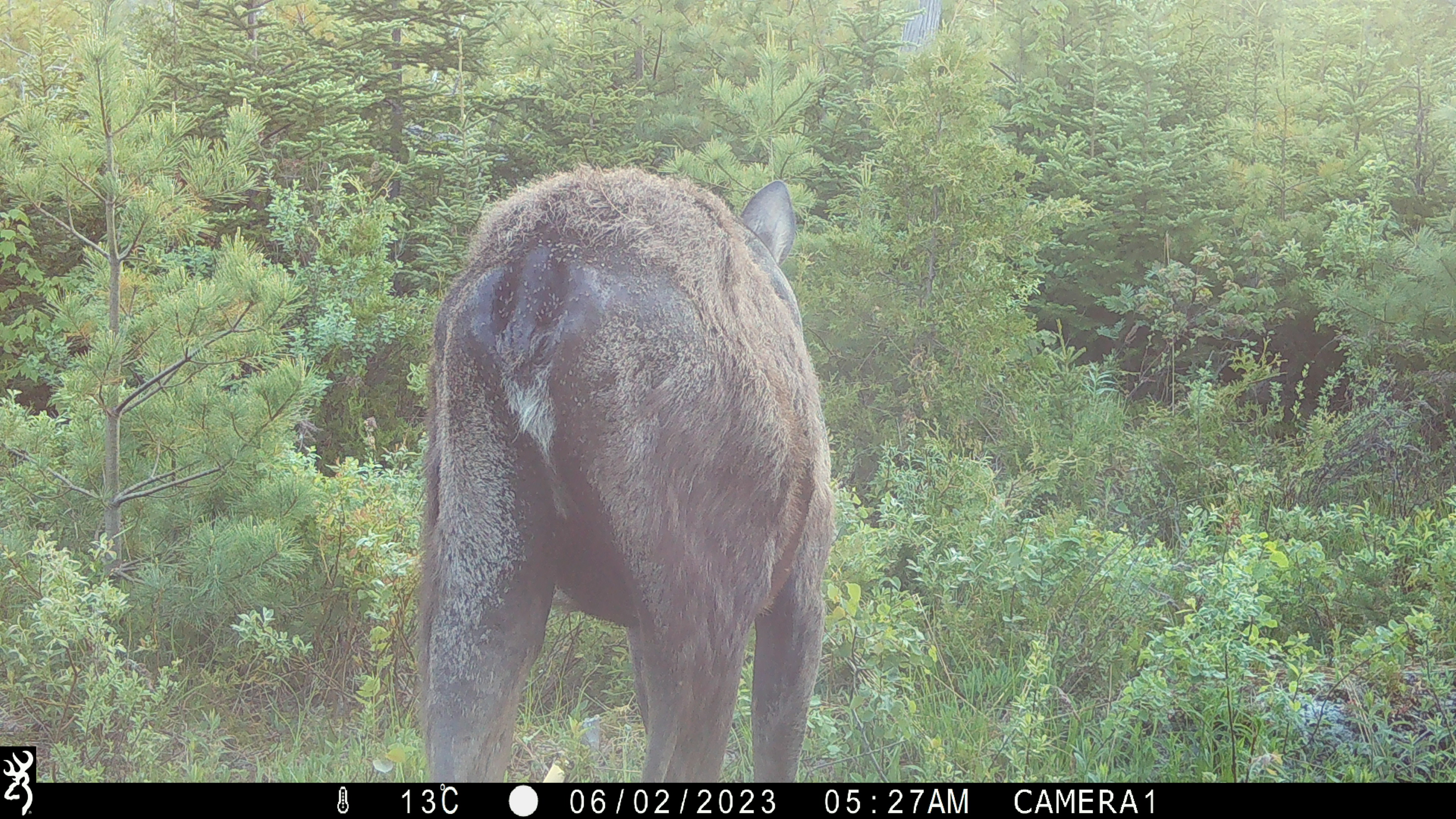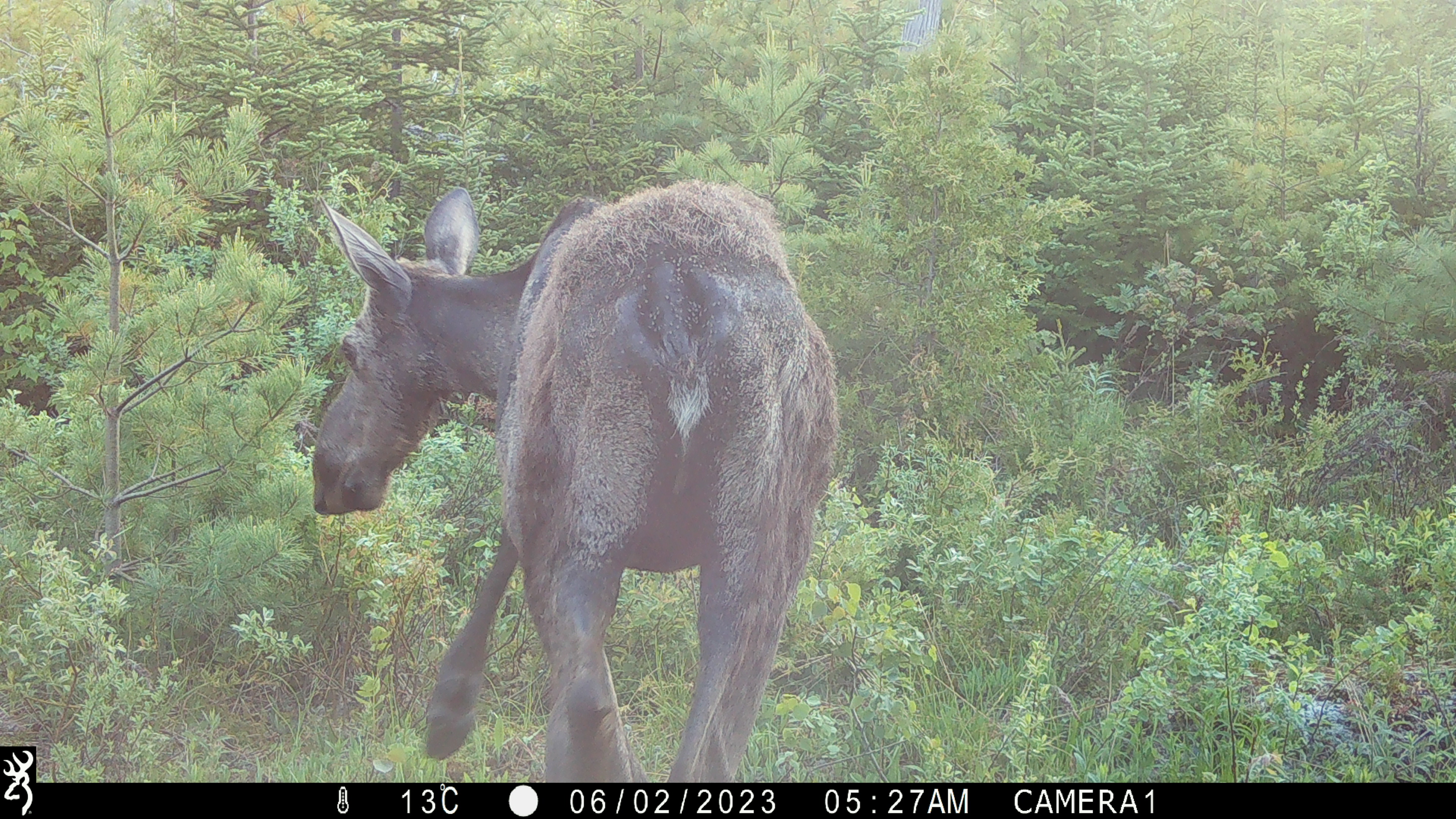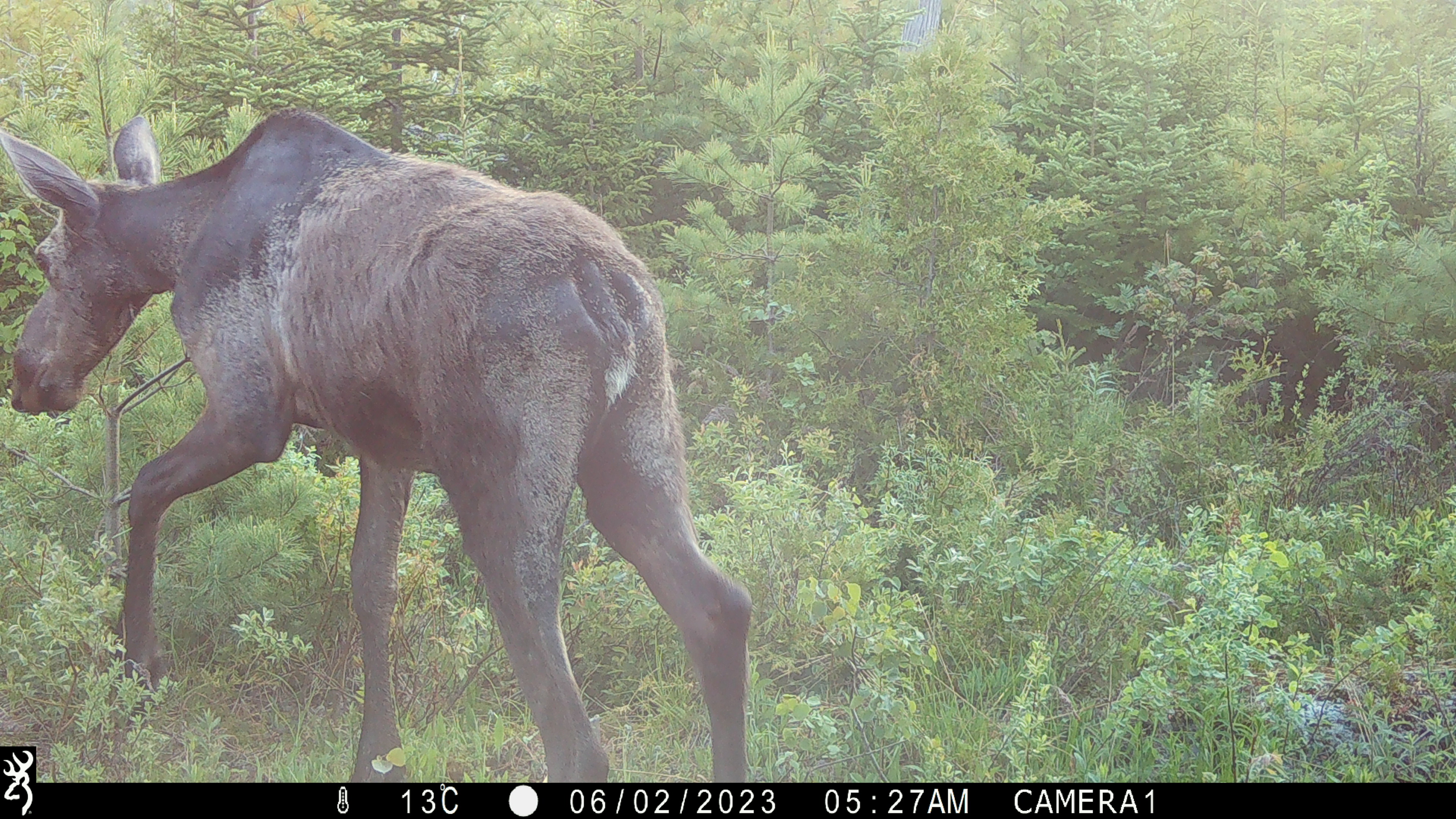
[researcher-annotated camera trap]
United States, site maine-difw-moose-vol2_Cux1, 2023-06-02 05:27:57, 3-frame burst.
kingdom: Animalia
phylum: Chordata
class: Mammalia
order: Artiodactyla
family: Cervidae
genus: Alces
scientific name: Alces alces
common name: moose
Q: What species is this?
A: Moose (Alces alces).